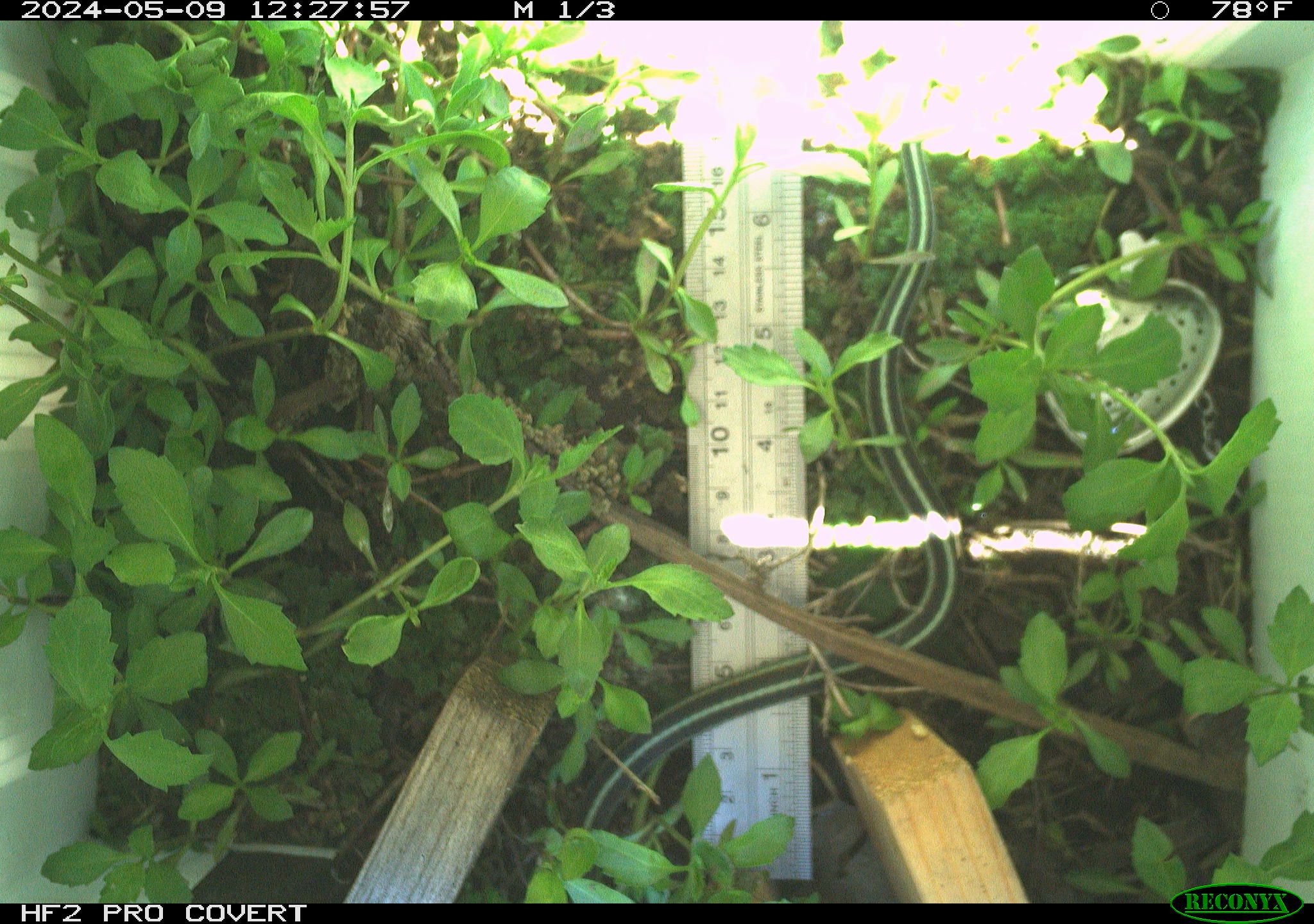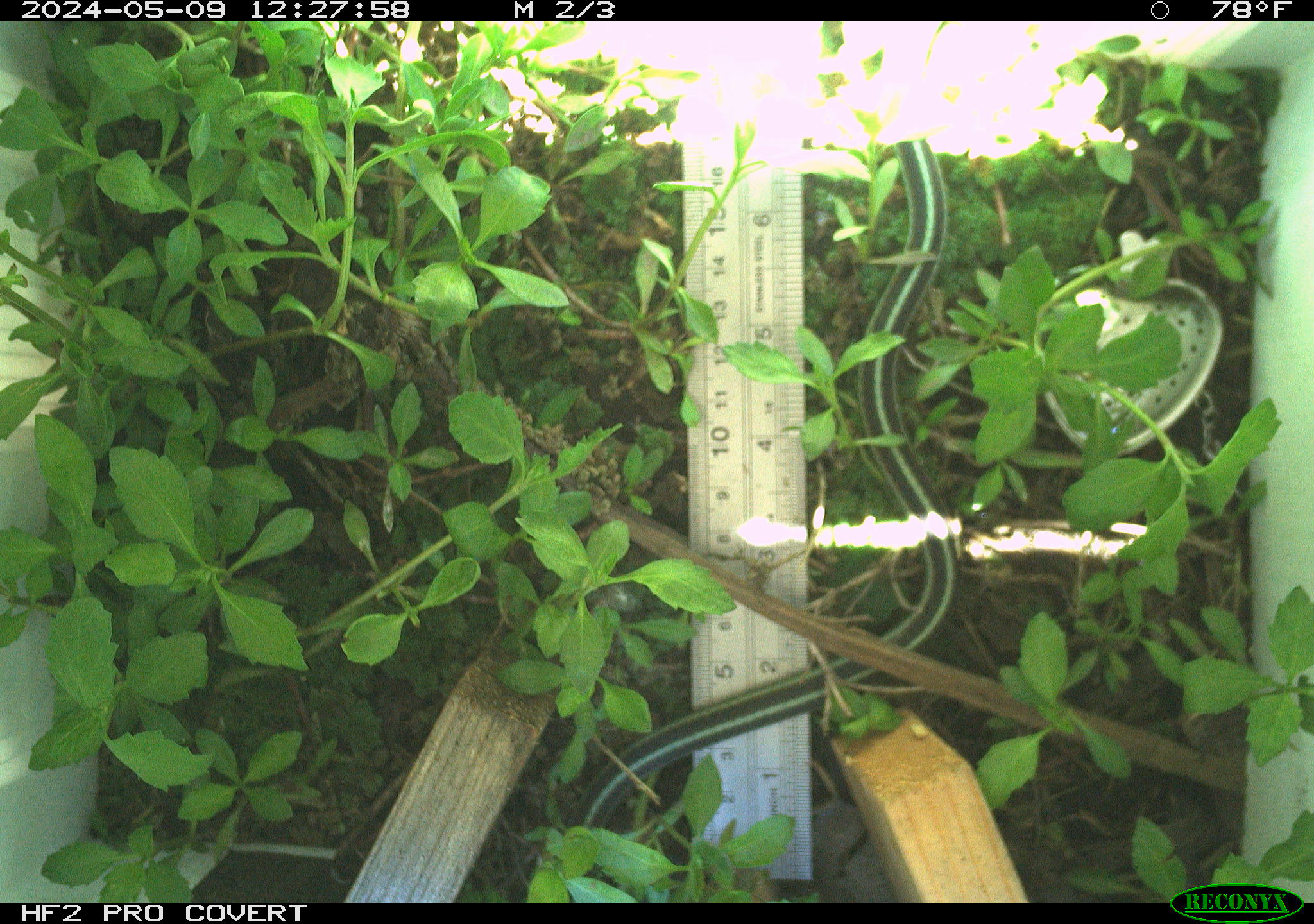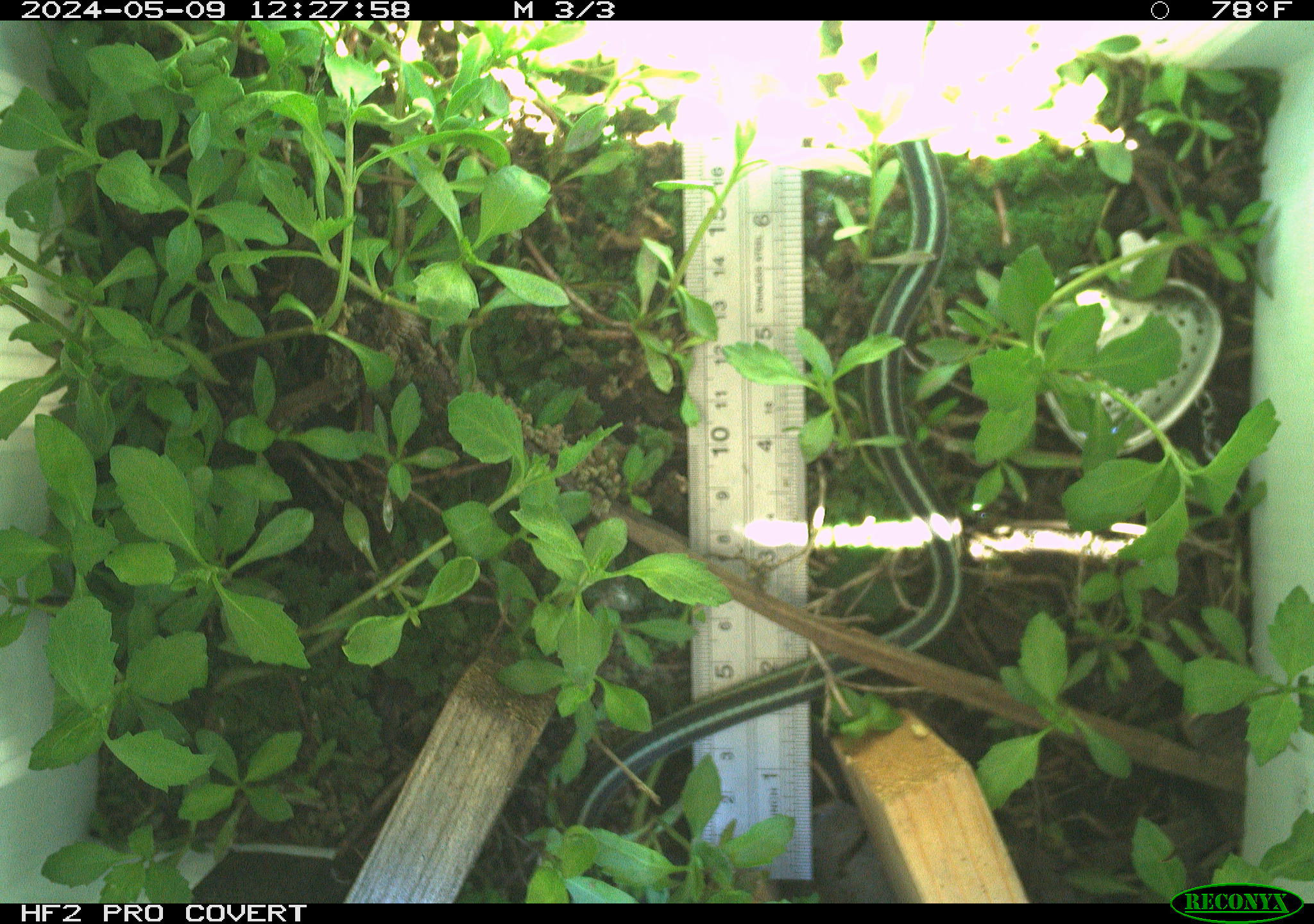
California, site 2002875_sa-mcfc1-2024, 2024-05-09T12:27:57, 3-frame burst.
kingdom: Animalia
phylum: Chordata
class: Reptilia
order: Squamata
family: Colubridae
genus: Thamnophis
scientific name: Thamnophis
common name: american gartersnakes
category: thamnophis species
Thamnophis species (american gartersnakes) (Thamnophis).